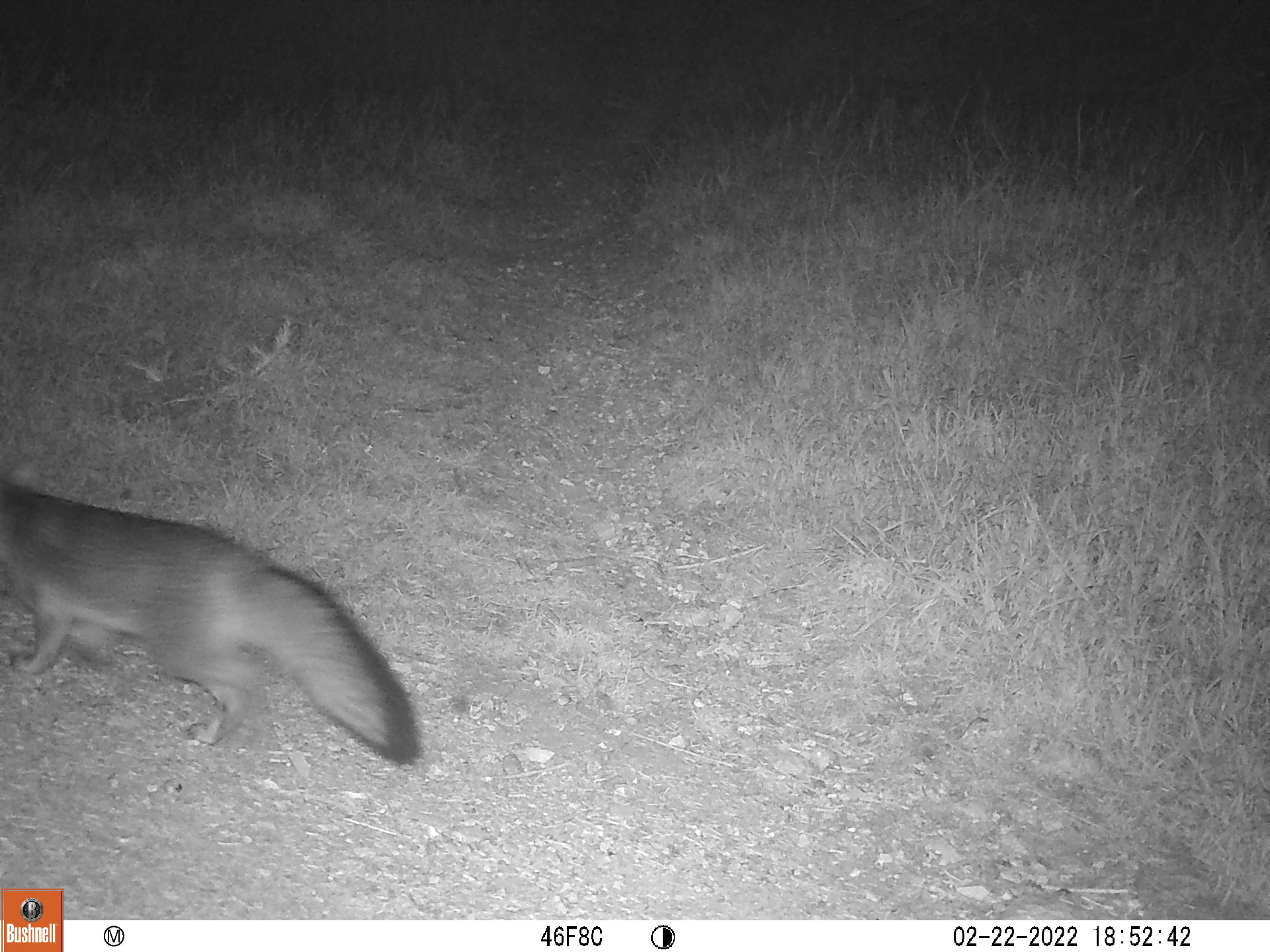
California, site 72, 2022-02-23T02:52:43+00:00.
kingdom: Animalia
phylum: Chordata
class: Mammalia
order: Carnivora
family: Canidae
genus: Urocyon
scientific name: Urocyon cinereoargenteus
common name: gray fox